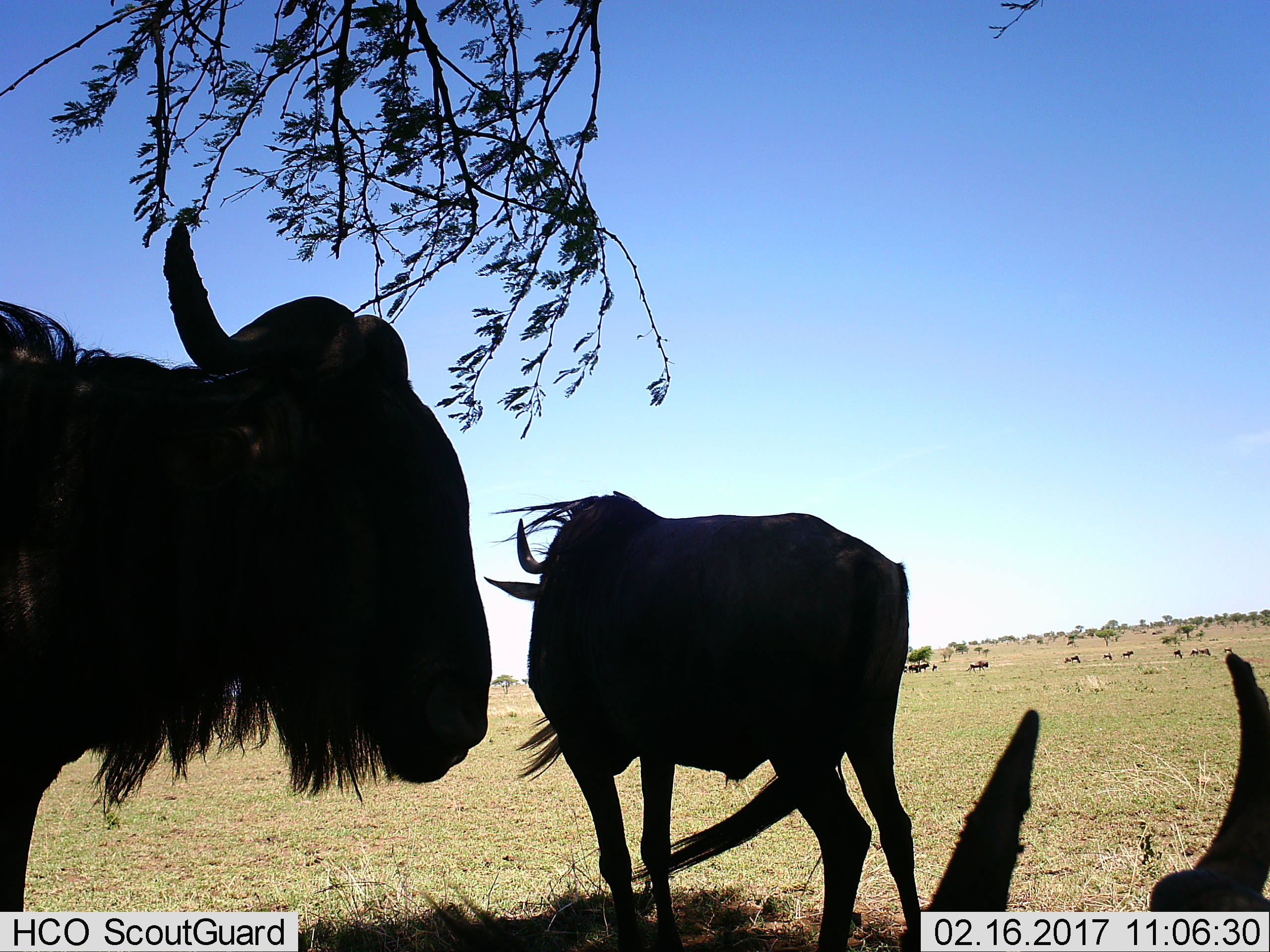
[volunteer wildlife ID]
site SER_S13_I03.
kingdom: Animalia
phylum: Chordata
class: Mammalia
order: Artiodactyla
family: Bovidae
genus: Connochaetes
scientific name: Connochaetes taurinus taurinus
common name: blue wildebeest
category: wildebeestblue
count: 11-50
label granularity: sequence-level